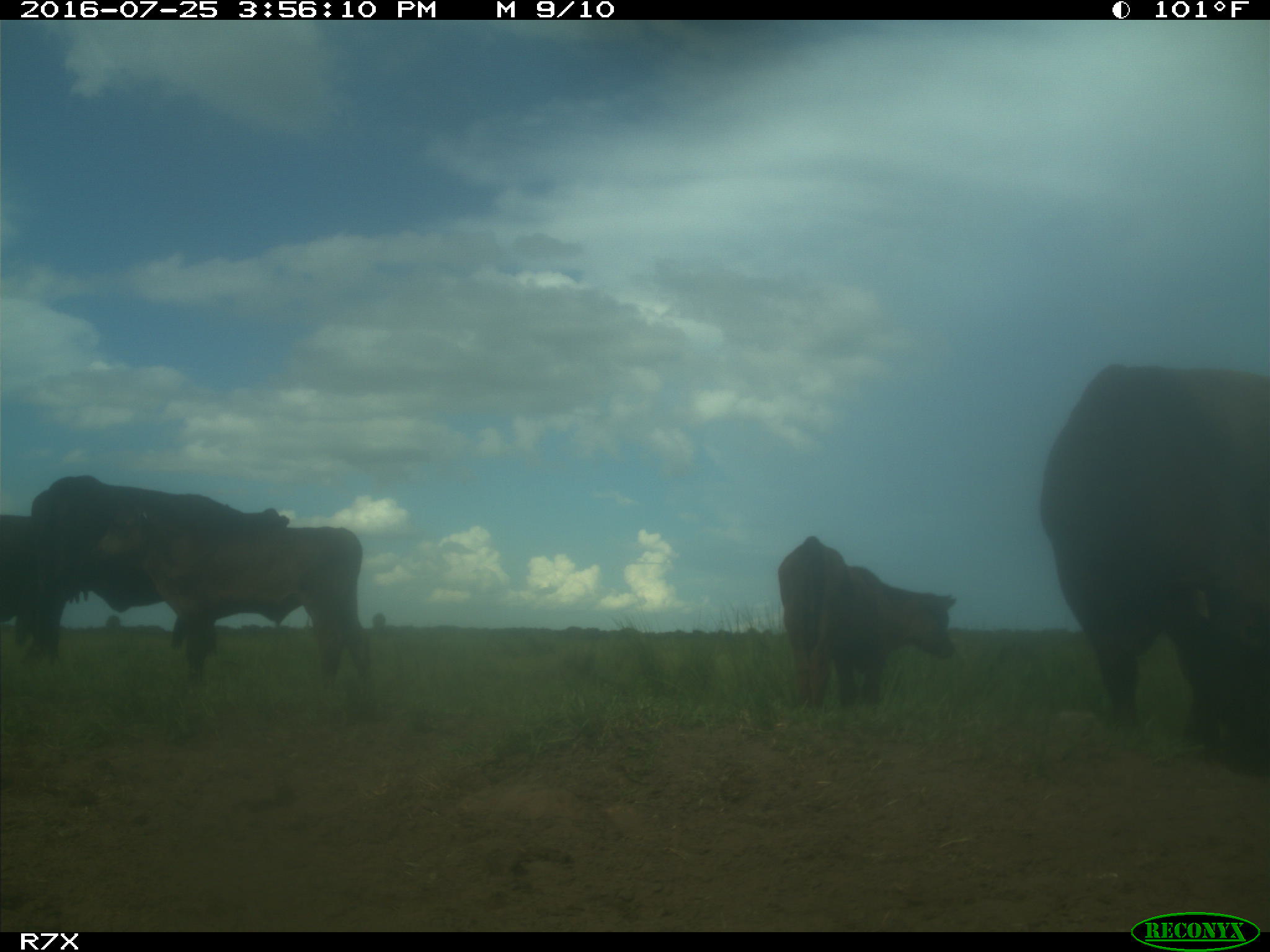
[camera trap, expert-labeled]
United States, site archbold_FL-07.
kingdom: Animalia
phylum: Chordata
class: Mammalia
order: Artiodactyla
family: Bovidae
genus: Bos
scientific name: Bos taurus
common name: domestic cow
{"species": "Bos taurus (domestic cow)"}